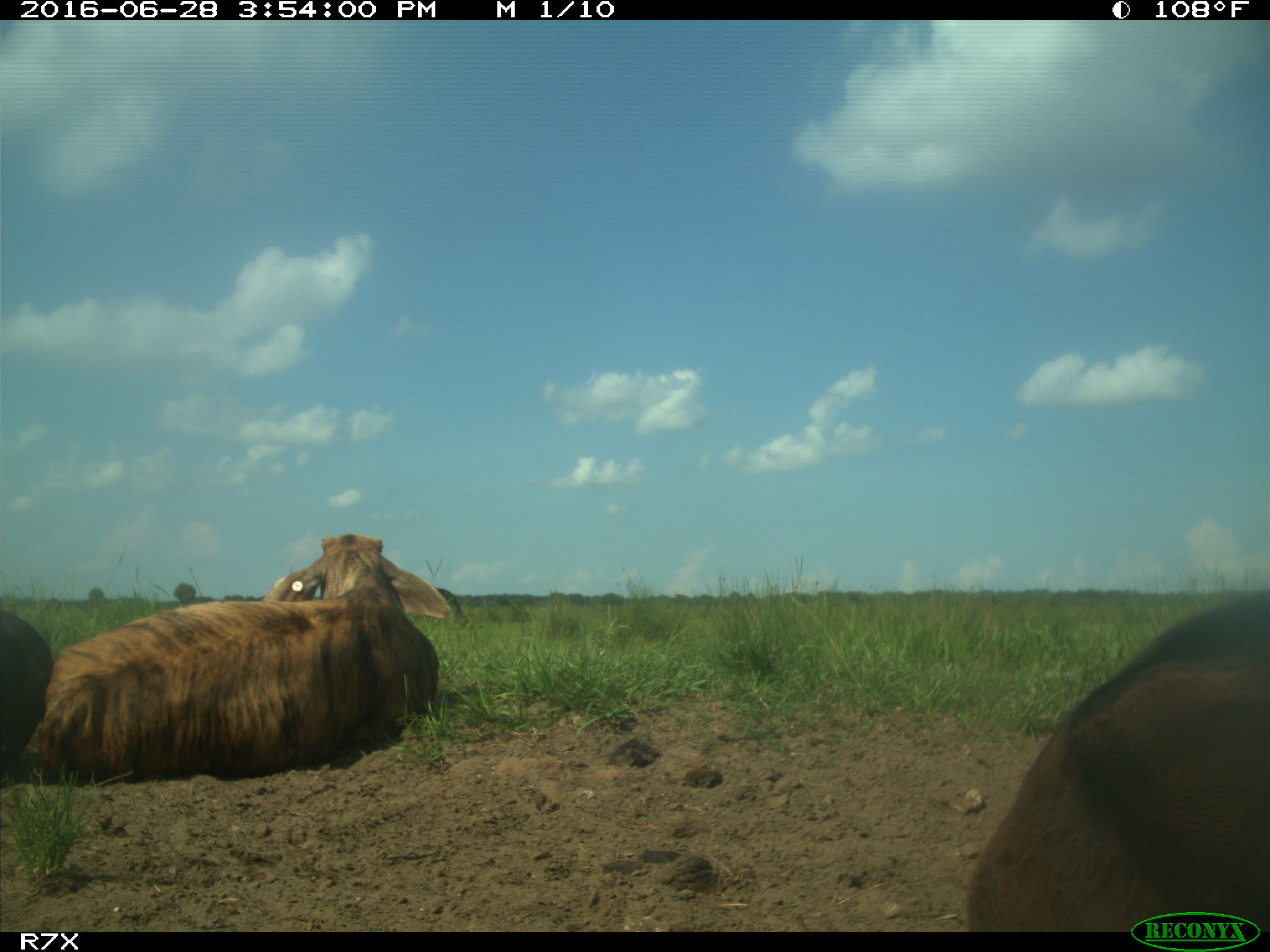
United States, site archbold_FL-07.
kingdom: Animalia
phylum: Chordata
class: Mammalia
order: Artiodactyla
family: Bovidae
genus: Bos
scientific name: Bos taurus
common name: domestic cow